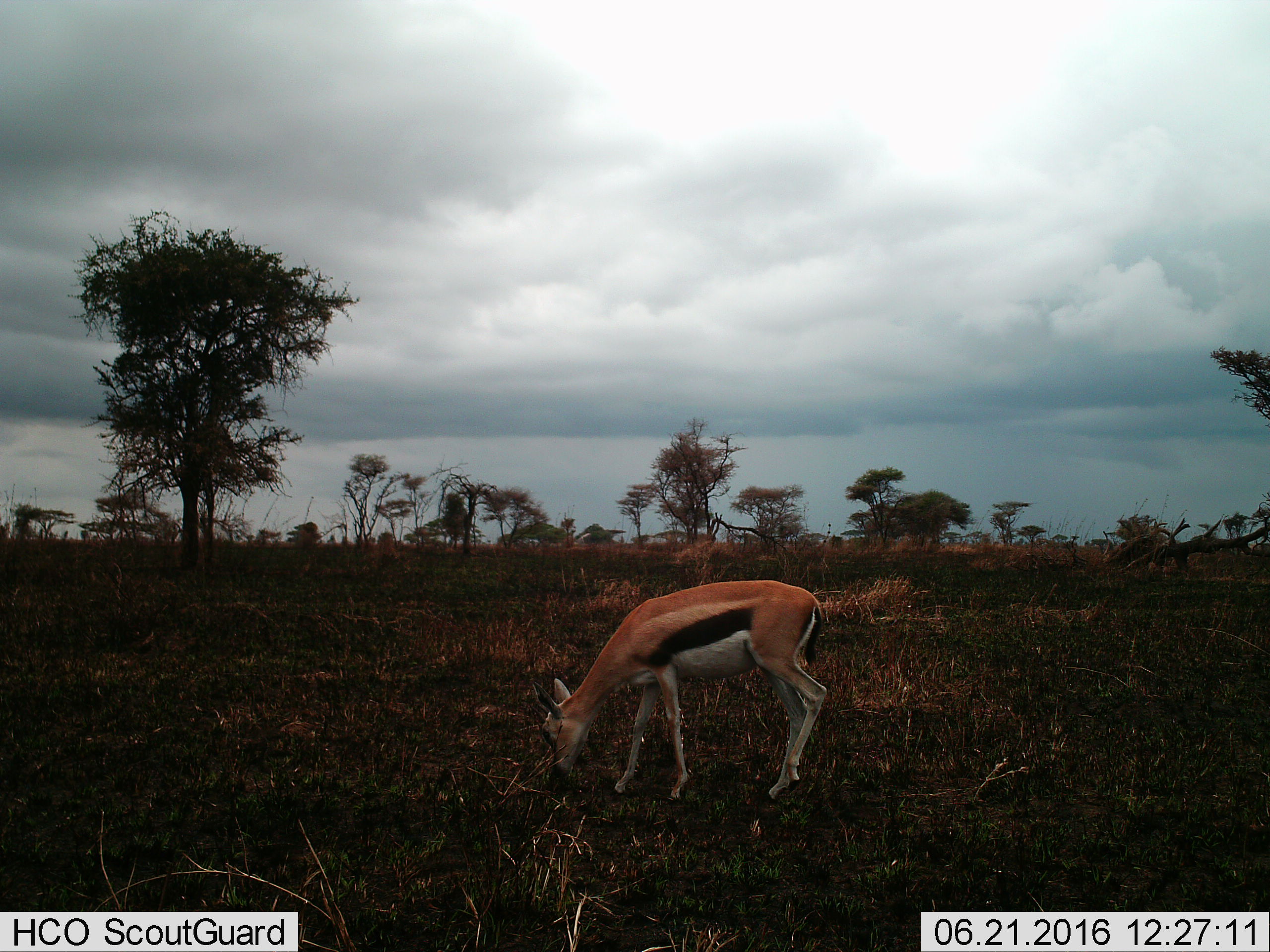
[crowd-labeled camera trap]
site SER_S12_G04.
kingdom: Animalia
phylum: Chordata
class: Mammalia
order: Artiodactyla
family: Bovidae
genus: Eudorcas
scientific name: Eudorcas thomsonii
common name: thomson's gazelle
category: gazellethomsons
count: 1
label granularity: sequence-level